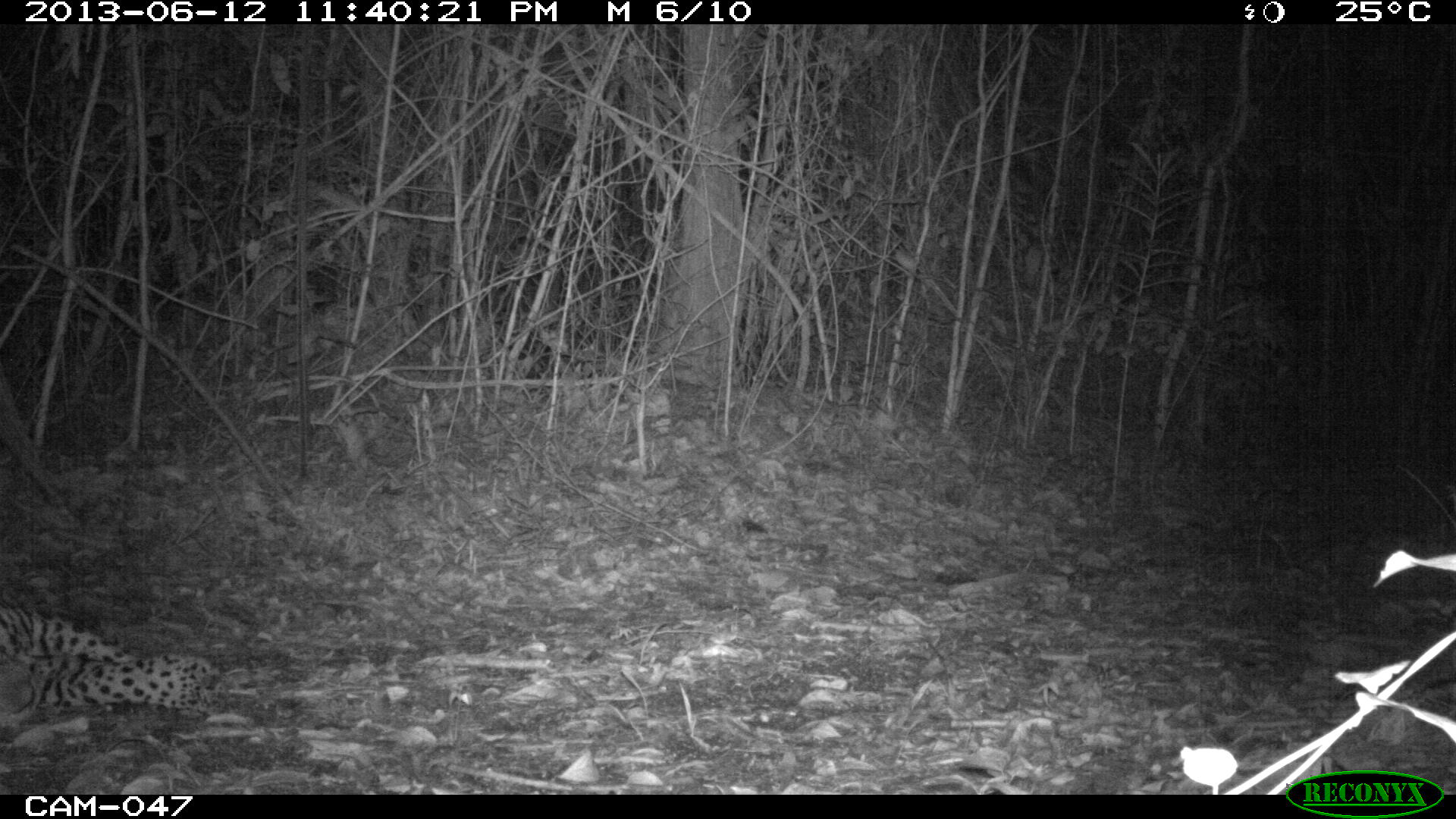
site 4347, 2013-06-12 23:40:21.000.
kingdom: Animalia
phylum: Chordata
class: Mammalia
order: Carnivora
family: Felidae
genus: Panthera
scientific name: Panthera onca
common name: jaguar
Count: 1.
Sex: male.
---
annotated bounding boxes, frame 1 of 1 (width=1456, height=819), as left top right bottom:
panthera onca: 0 604 230 729